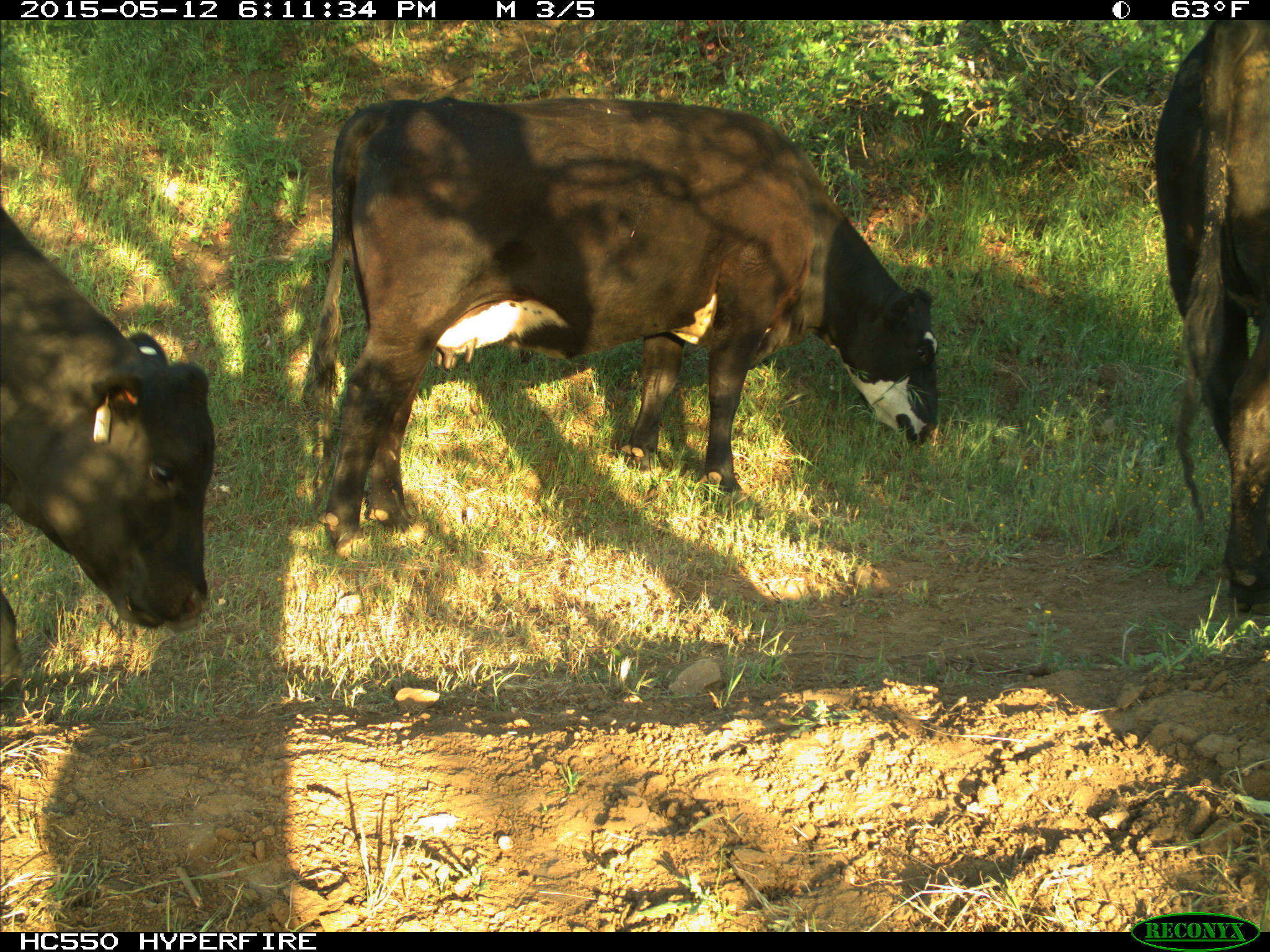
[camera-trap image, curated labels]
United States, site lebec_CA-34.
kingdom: Animalia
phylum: Chordata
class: Mammalia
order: Artiodactyla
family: Bovidae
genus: Bos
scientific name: Bos taurus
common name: domestic cow